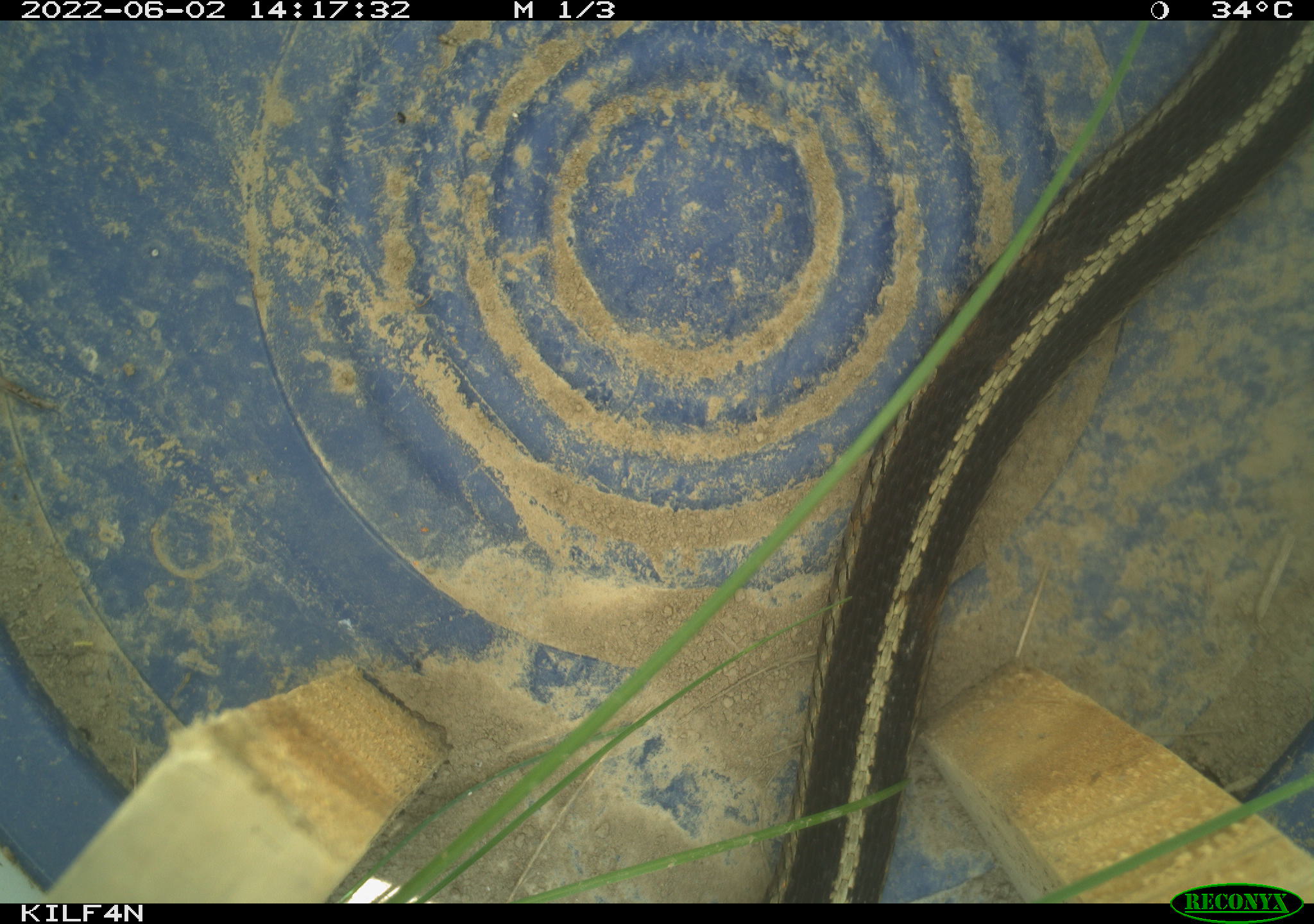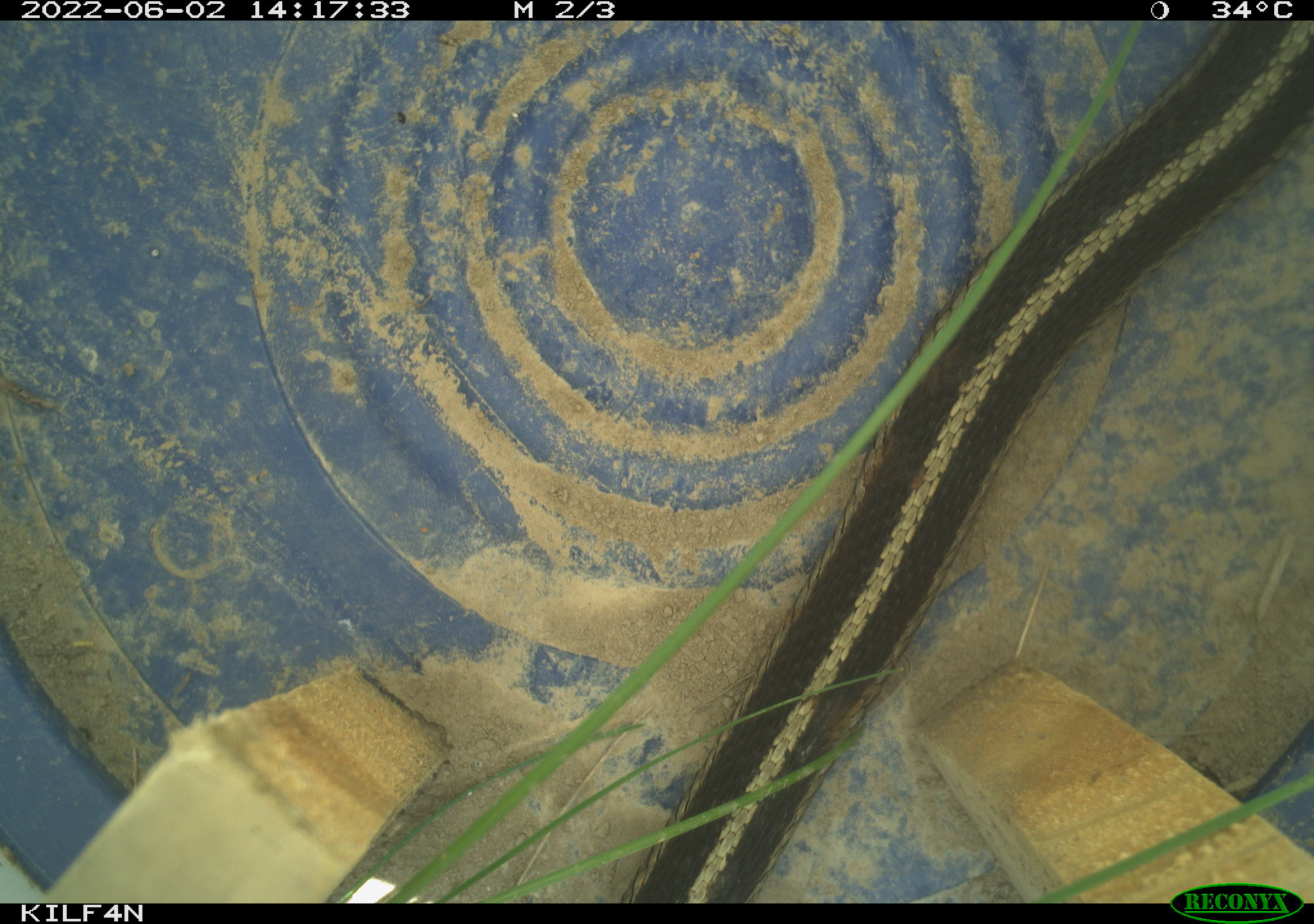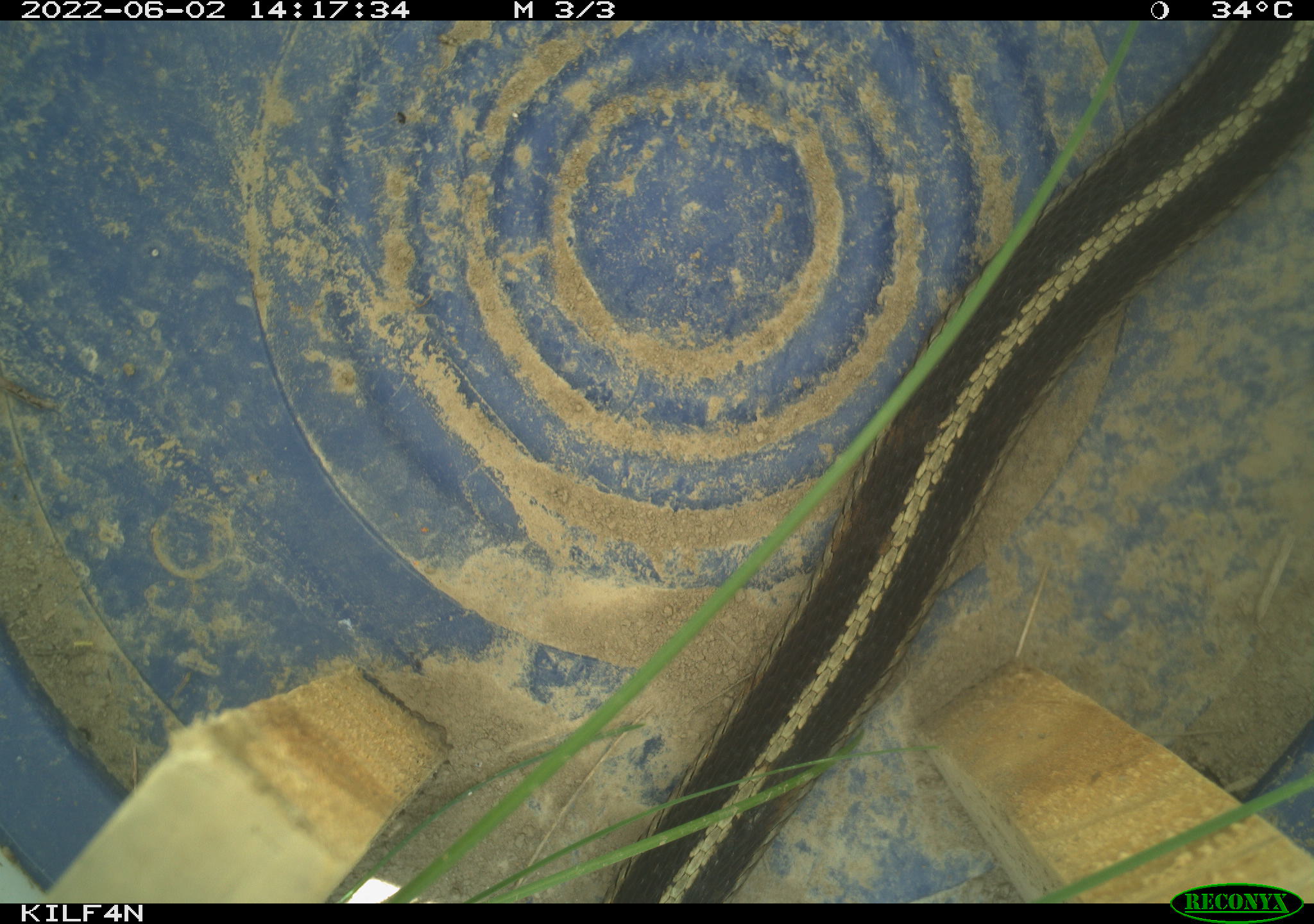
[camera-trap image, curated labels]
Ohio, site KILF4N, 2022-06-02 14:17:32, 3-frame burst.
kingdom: Animalia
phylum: Chordata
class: Reptilia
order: Squamata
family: Colubridae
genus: Thamnophis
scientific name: Thamnophis sirtalis sirtalis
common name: eastern gartersnake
Eastern gartersnake (Thamnophis sirtalis sirtalis).